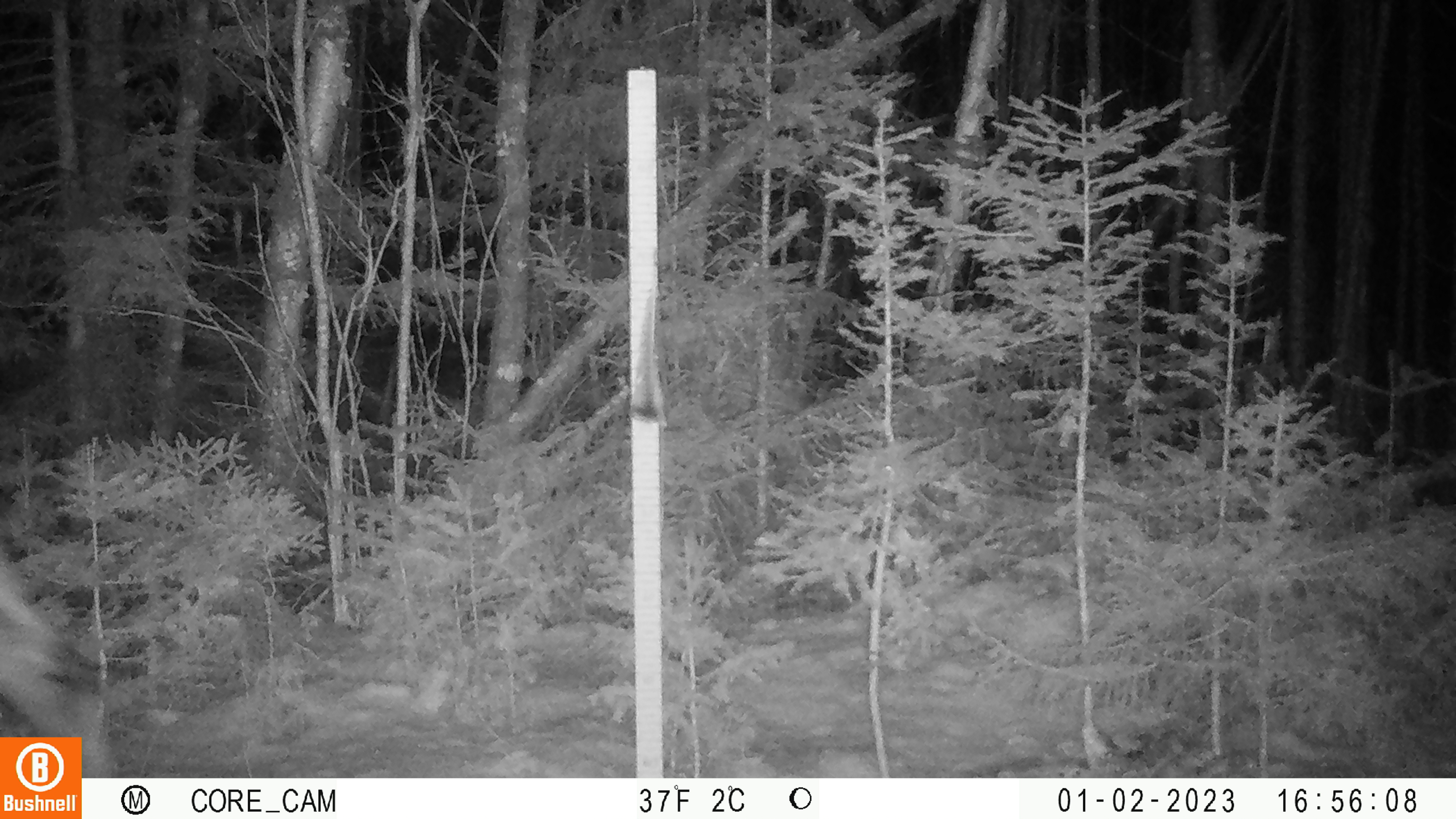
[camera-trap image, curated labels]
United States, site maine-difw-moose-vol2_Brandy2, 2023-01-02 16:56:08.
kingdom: Animalia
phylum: Chordata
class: Mammalia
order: Artiodactyla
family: Cervidae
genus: Alces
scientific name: Alces alces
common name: moose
Moose (Alces alces).